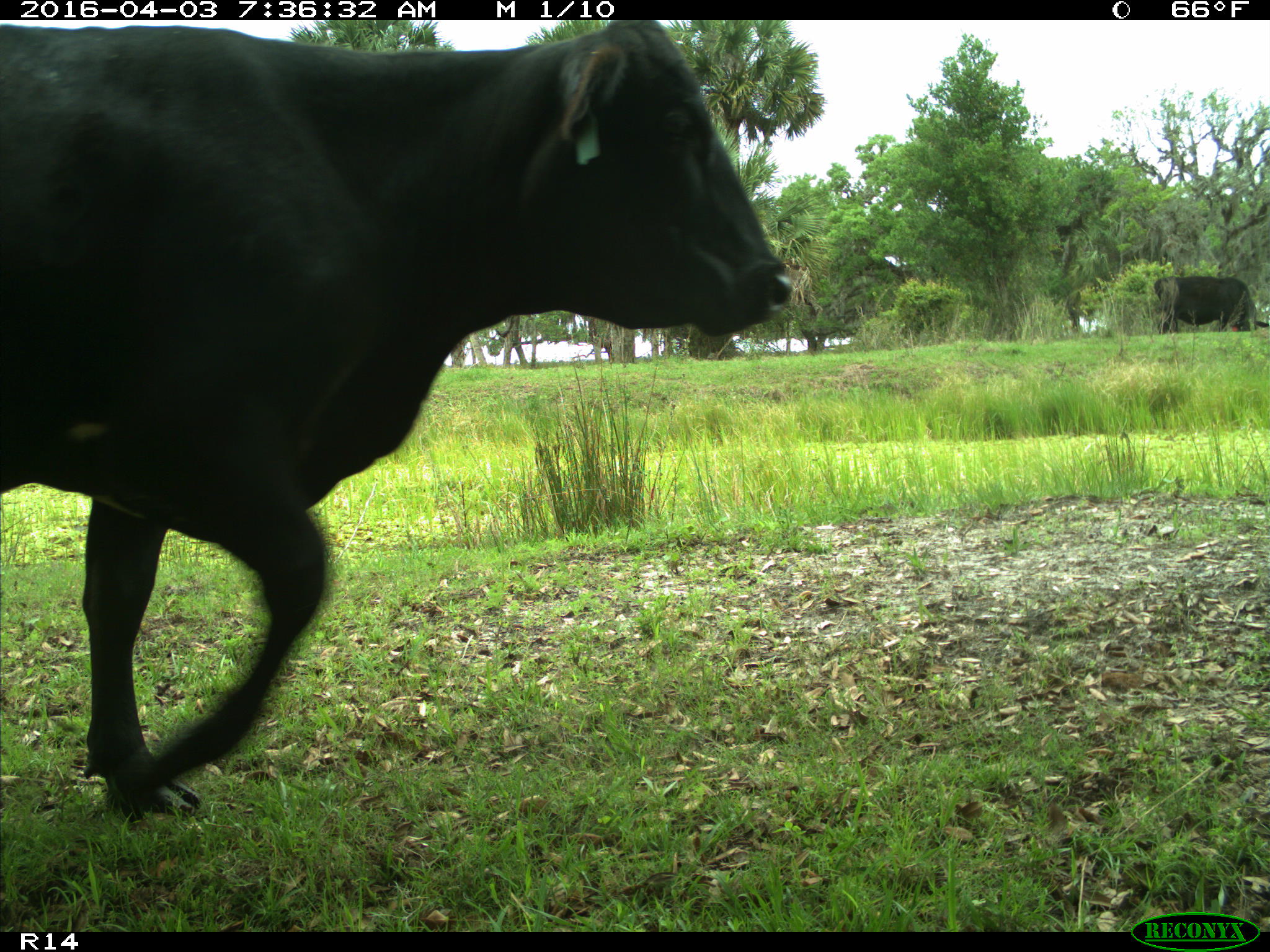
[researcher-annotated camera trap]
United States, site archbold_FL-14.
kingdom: Animalia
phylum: Chordata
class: Mammalia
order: Artiodactyla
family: Bovidae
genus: Bos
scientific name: Bos taurus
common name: domestic cow